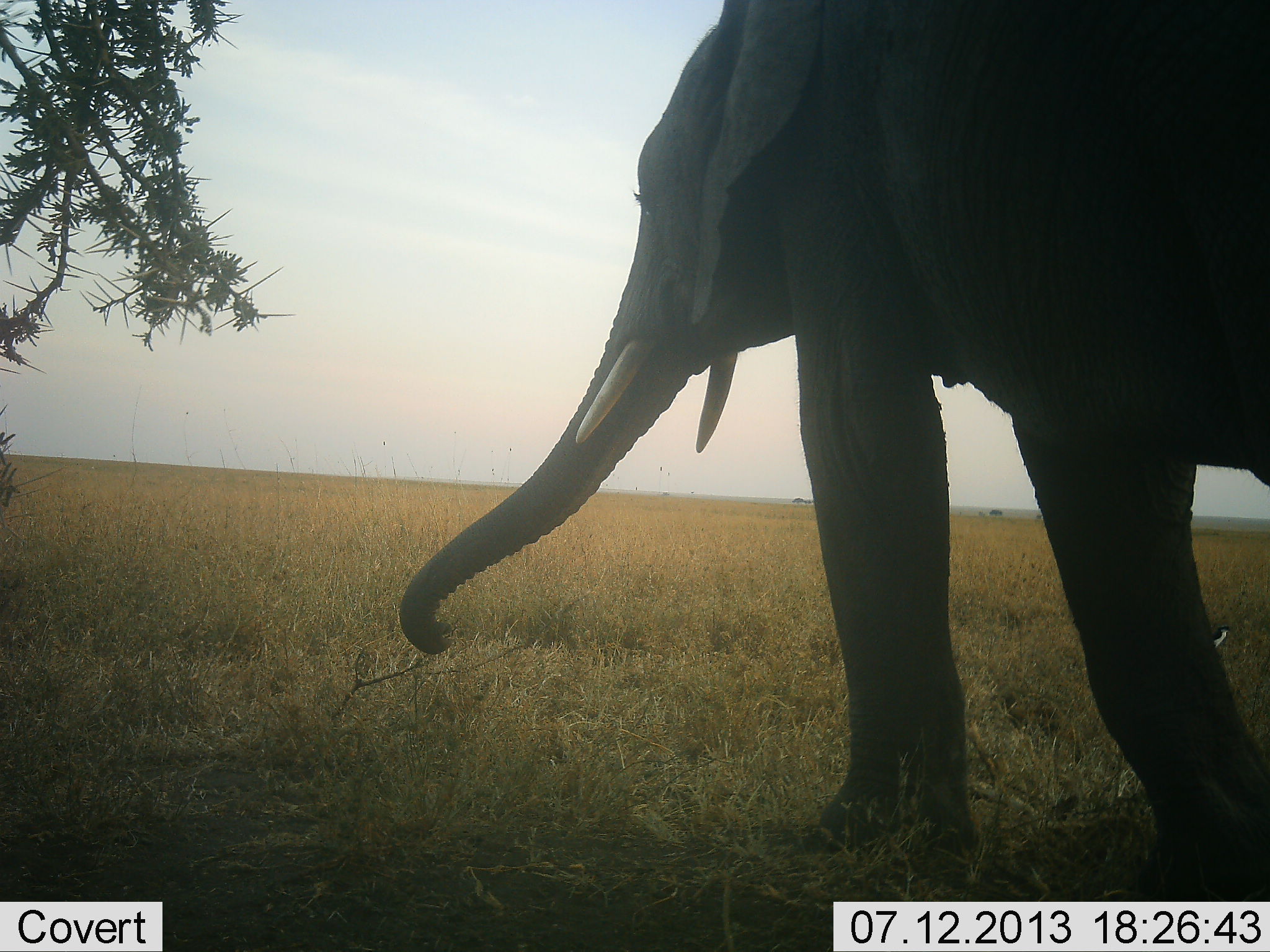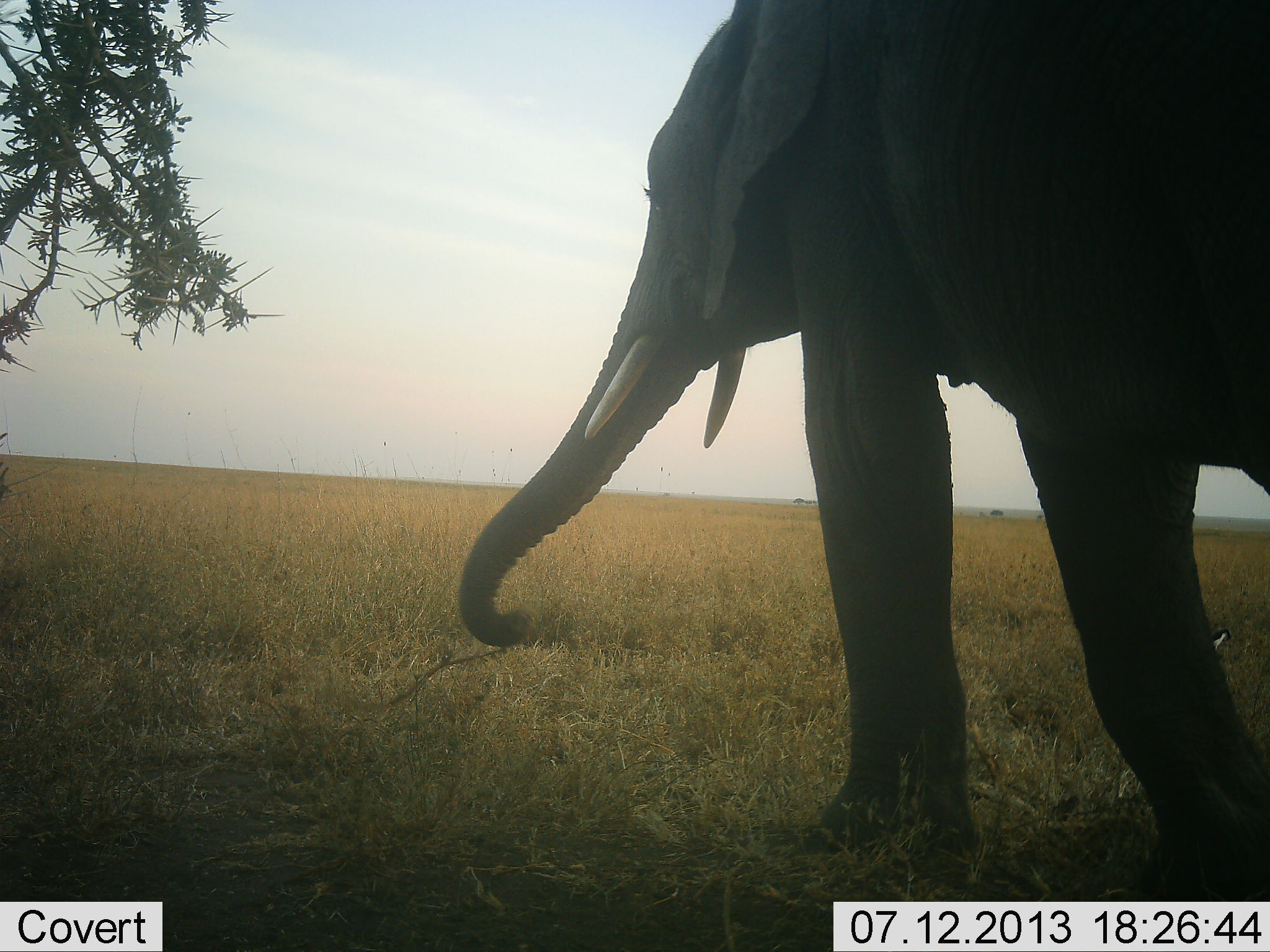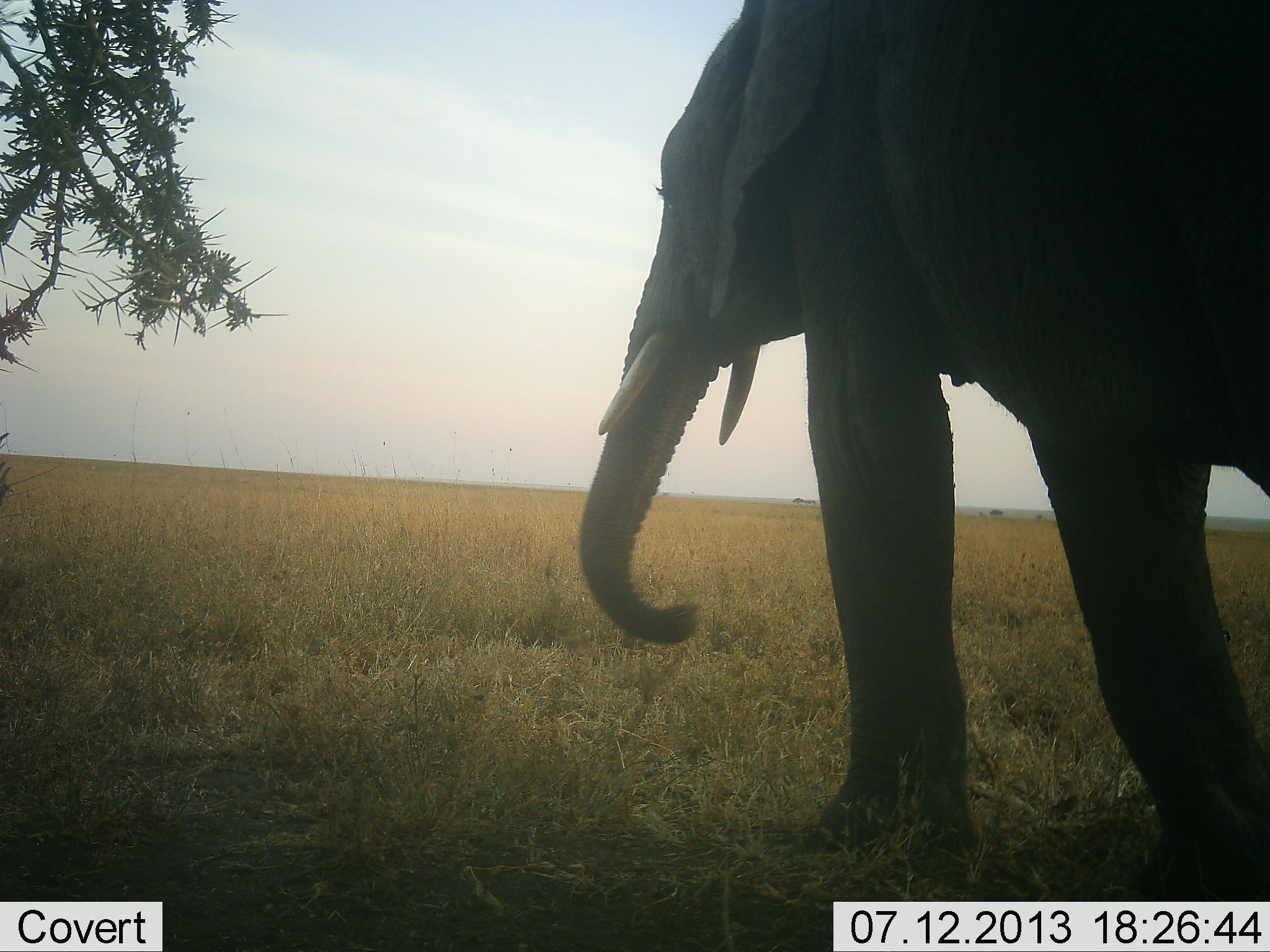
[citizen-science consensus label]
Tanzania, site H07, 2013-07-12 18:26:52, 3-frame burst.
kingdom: Animalia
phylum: Chordata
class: Mammalia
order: Proboscidea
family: Elephantidae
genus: Loxodonta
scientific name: Loxodonta africana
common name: african bush elephant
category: elephant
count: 1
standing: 58%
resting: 0%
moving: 6%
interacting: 3%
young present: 0%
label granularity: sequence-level